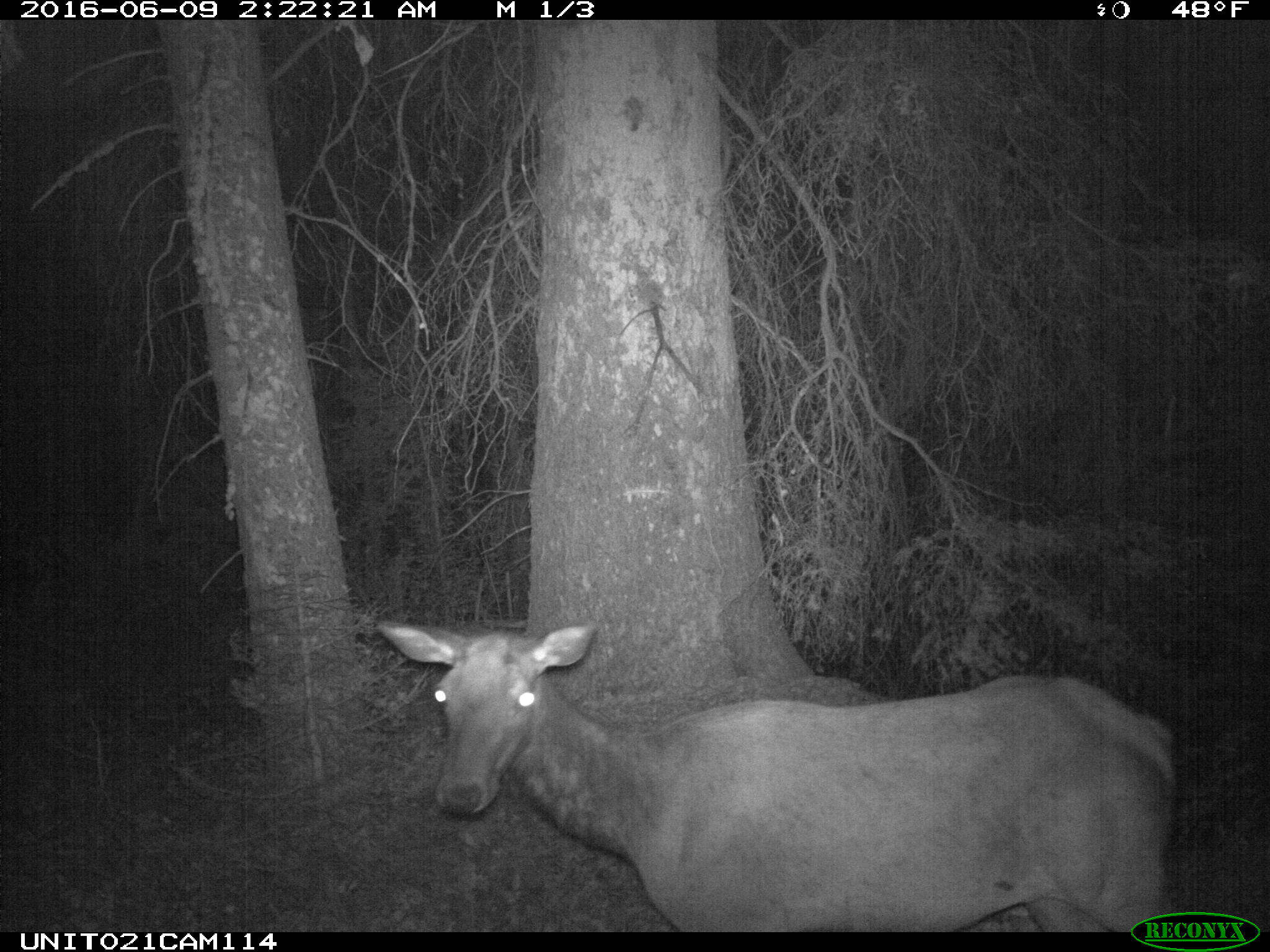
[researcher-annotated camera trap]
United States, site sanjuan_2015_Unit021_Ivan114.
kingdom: Animalia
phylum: Chordata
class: Mammalia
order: Artiodactyla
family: Cervidae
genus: Cervus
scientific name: Cervus elaphus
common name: red deer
Cervus elaphus (red deer).